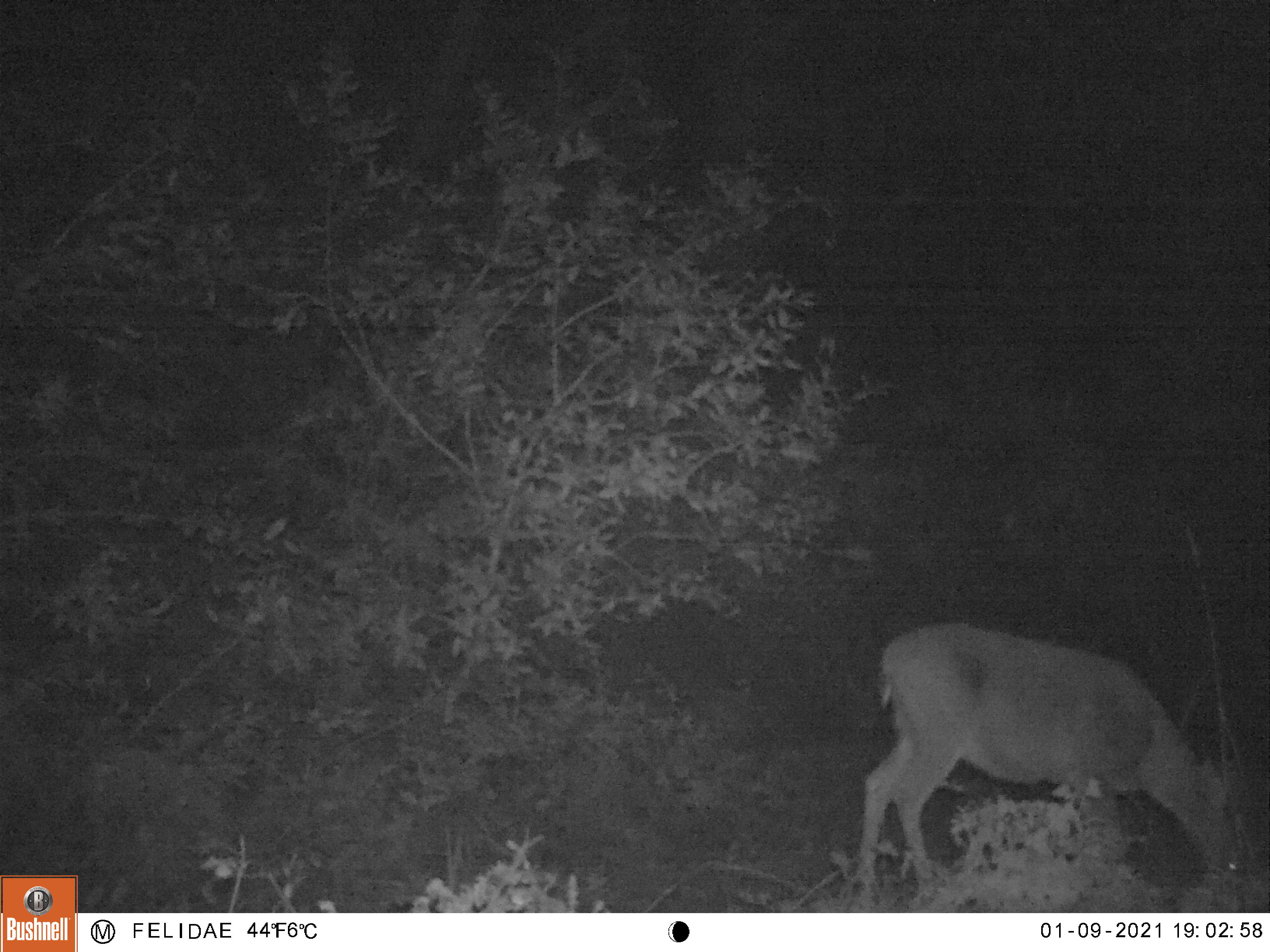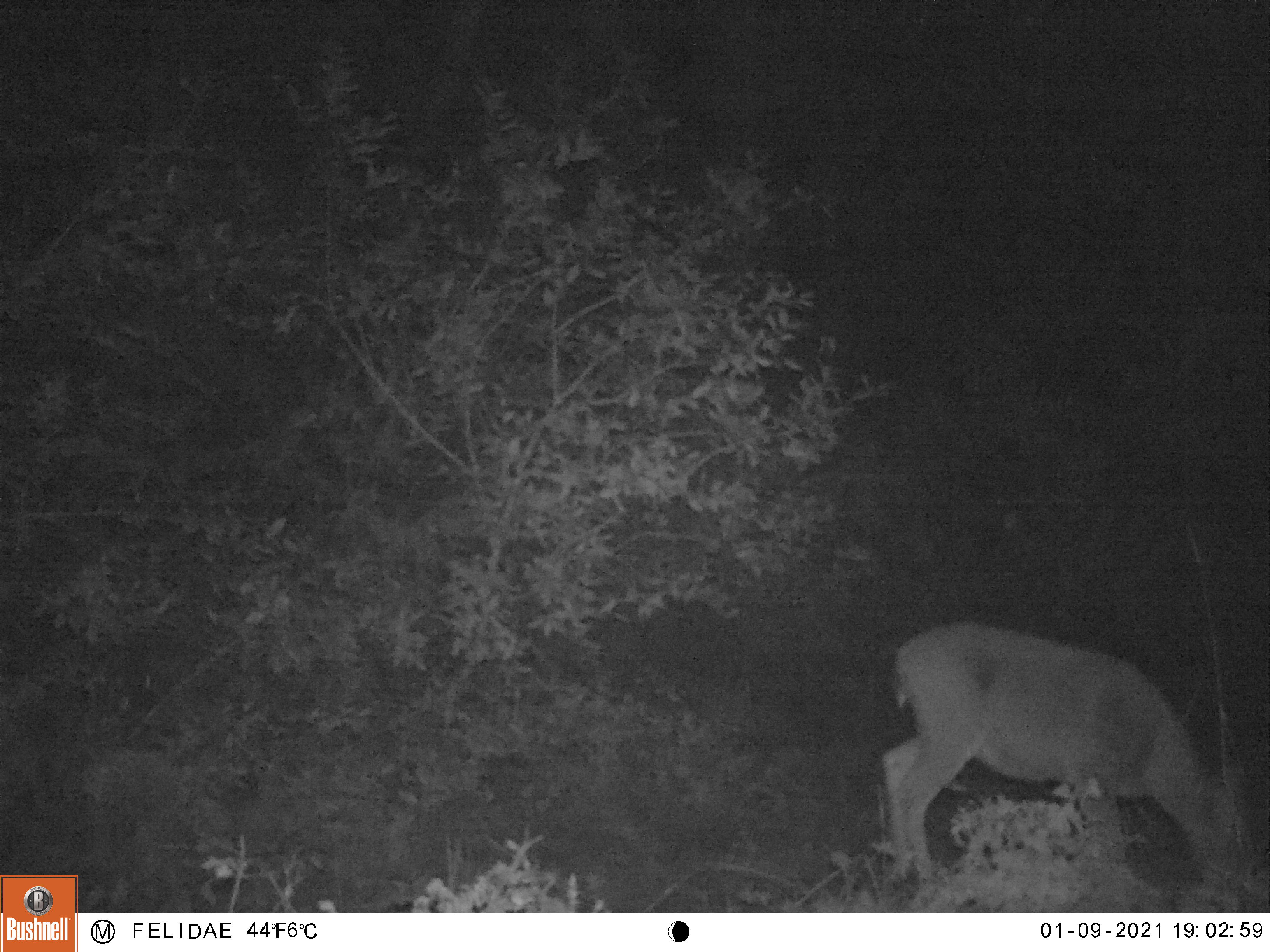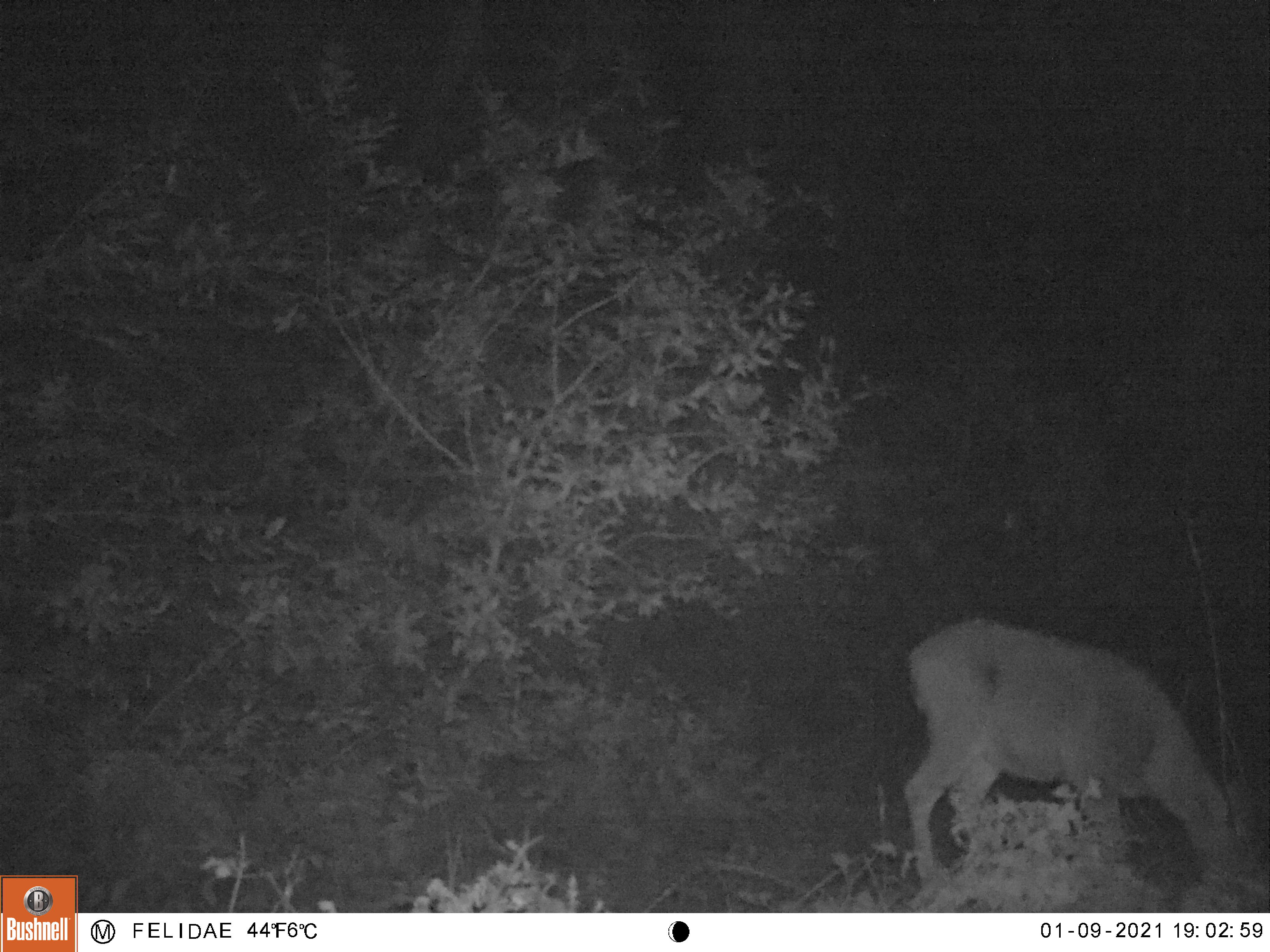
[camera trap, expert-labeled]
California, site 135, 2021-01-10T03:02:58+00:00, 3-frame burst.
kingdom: Animalia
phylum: Chordata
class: Mammalia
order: Artiodactyla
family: Cervidae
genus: Odocoileus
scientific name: Odocoileus hemionus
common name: mule deer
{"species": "mule deer (Odocoileus hemionus)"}